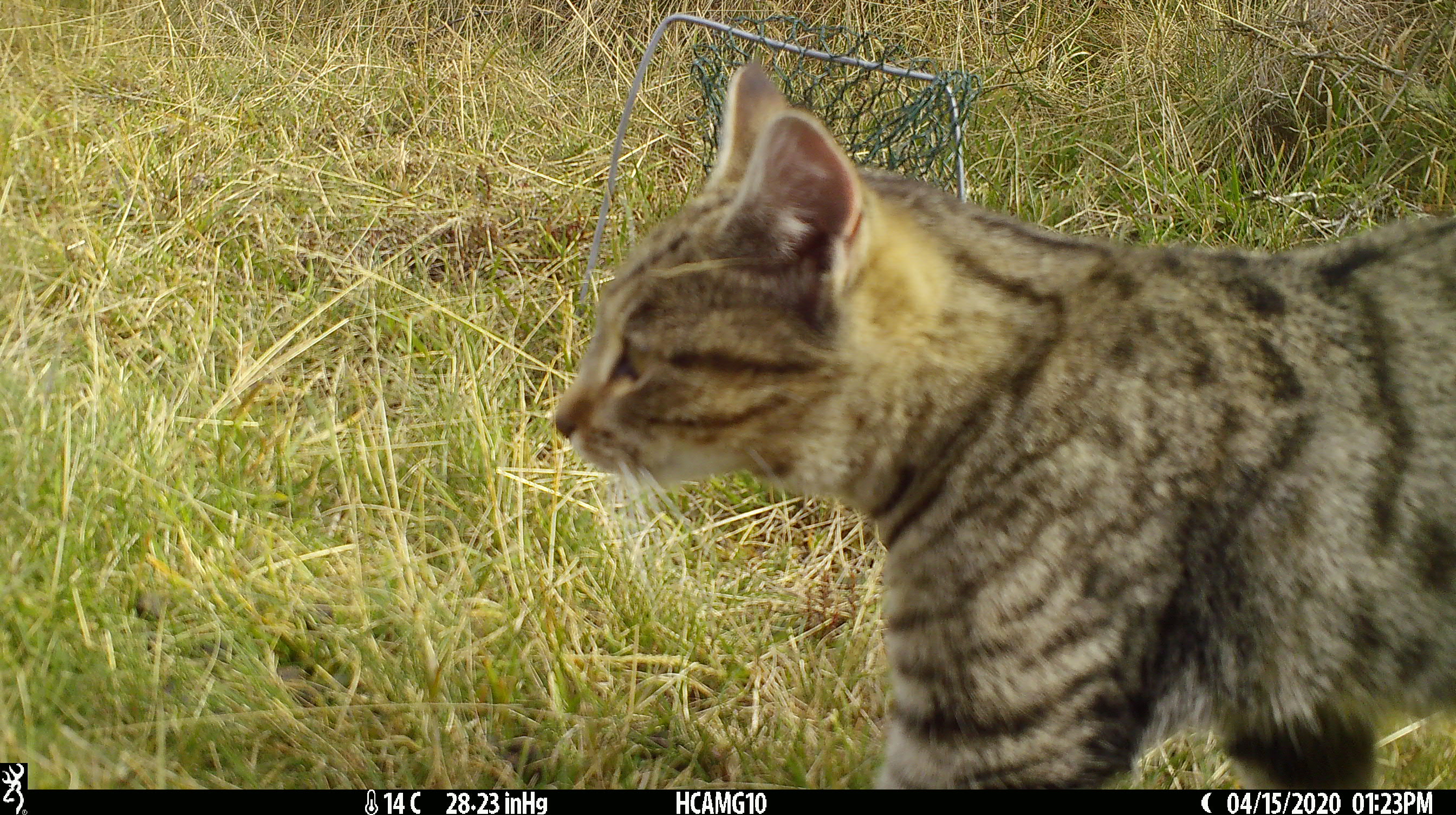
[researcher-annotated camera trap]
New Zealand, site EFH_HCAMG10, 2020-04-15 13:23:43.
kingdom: Animalia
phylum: Chordata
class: Mammalia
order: Carnivora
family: Felidae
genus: Felis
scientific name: Felis catus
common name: domestic cat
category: cat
Cat (domestic cat) (Felis catus).